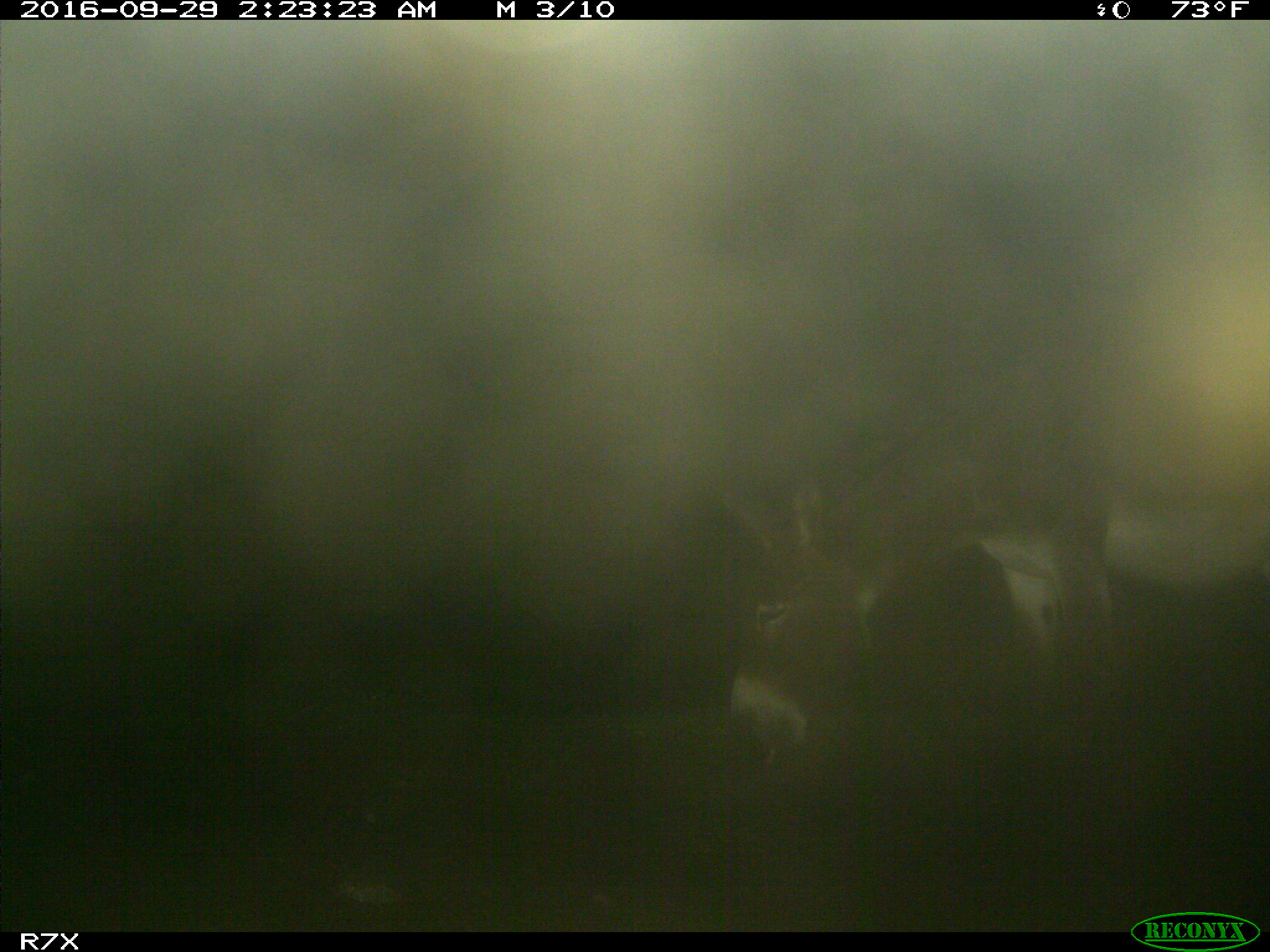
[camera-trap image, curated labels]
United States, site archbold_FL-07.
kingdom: Animalia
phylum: Chordata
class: Mammalia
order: Perissodactyla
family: Equidae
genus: Equus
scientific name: Equus africanus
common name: african wild ass